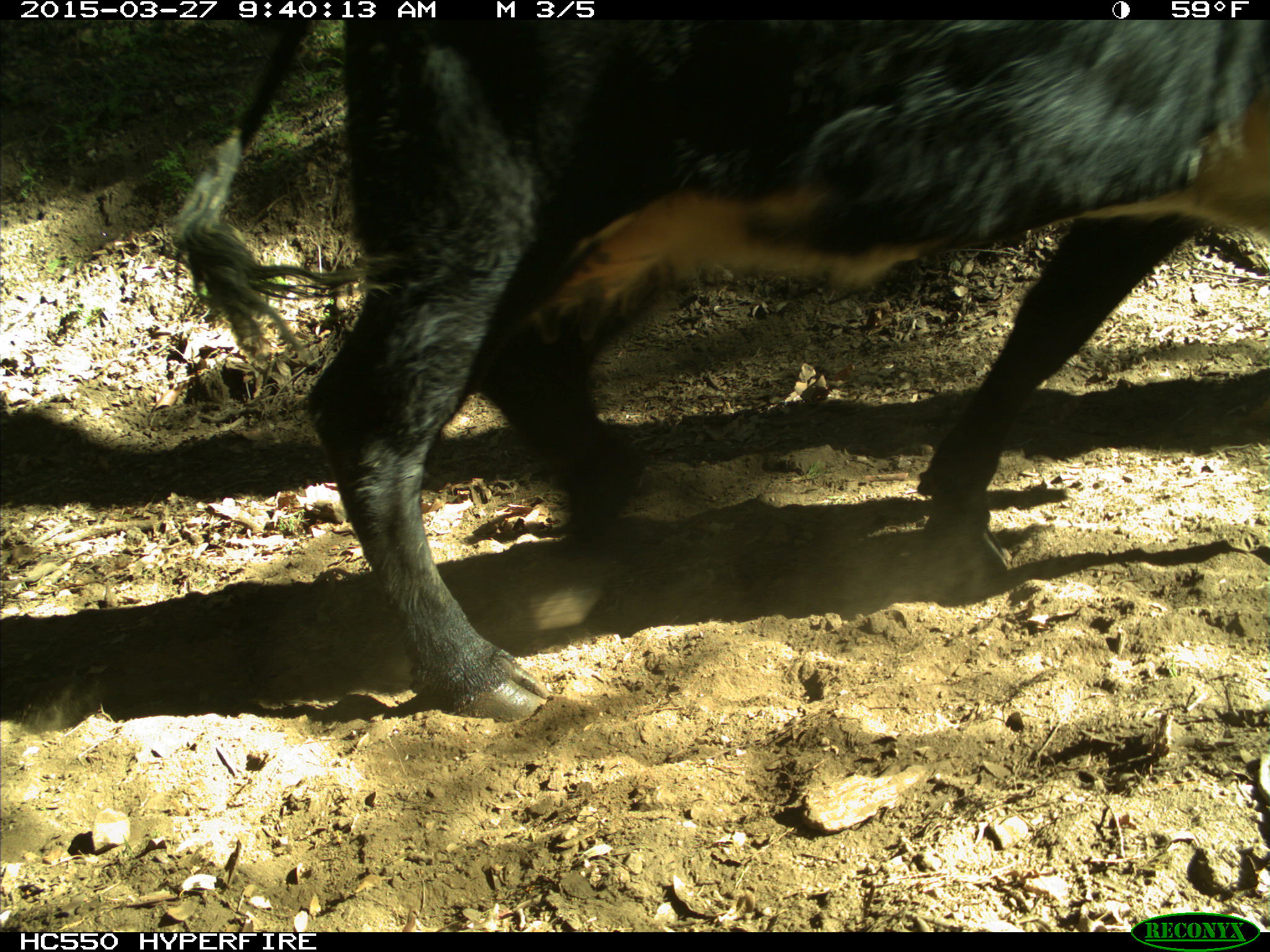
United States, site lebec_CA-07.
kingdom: Animalia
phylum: Chordata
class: Mammalia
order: Artiodactyla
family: Bovidae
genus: Bos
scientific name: Bos taurus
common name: domestic cow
Bos taurus (domestic cow).